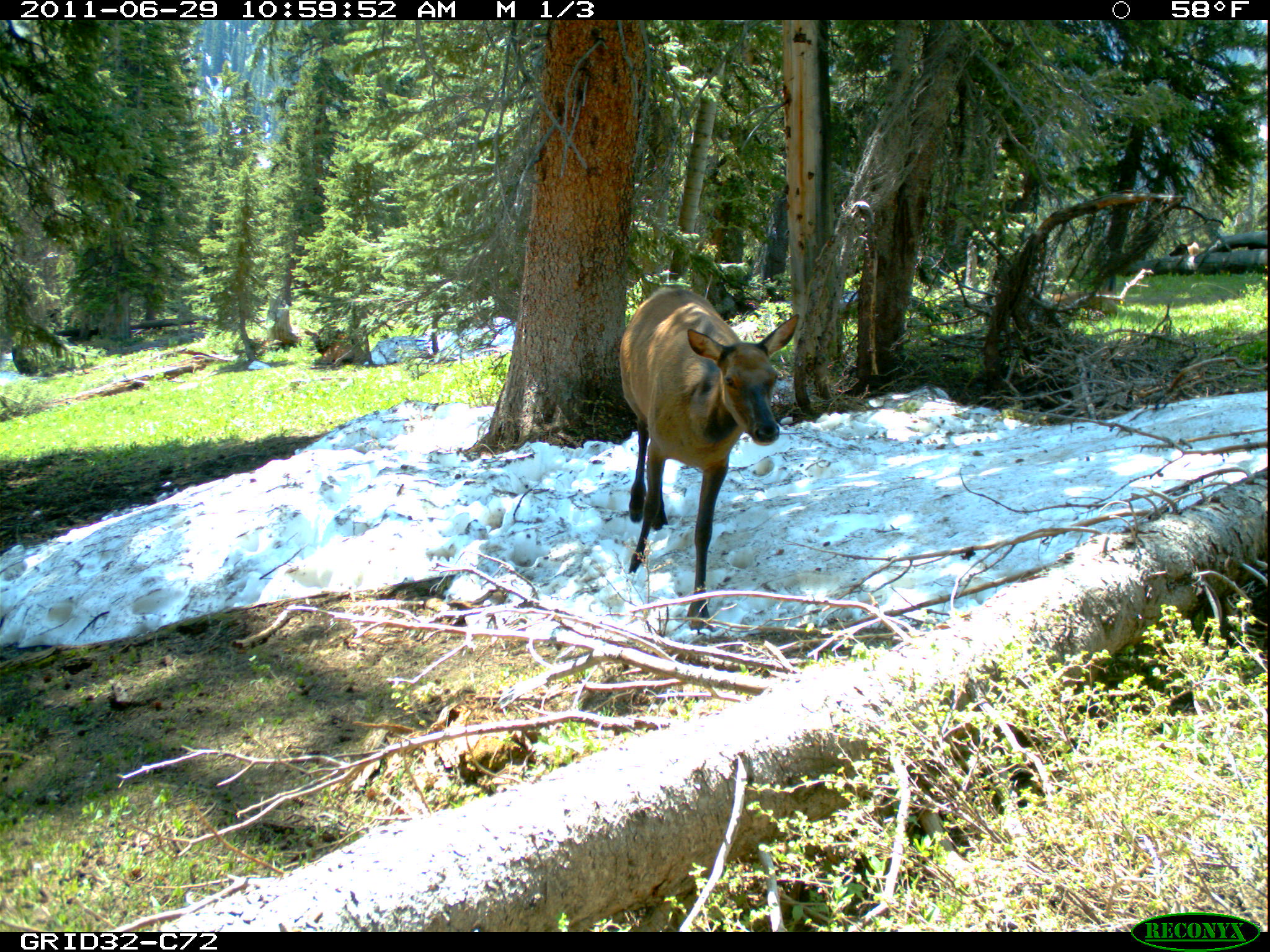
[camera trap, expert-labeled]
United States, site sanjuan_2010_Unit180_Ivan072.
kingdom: Animalia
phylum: Chordata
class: Mammalia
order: Artiodactyla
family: Cervidae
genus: Cervus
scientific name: Cervus elaphus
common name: red deer